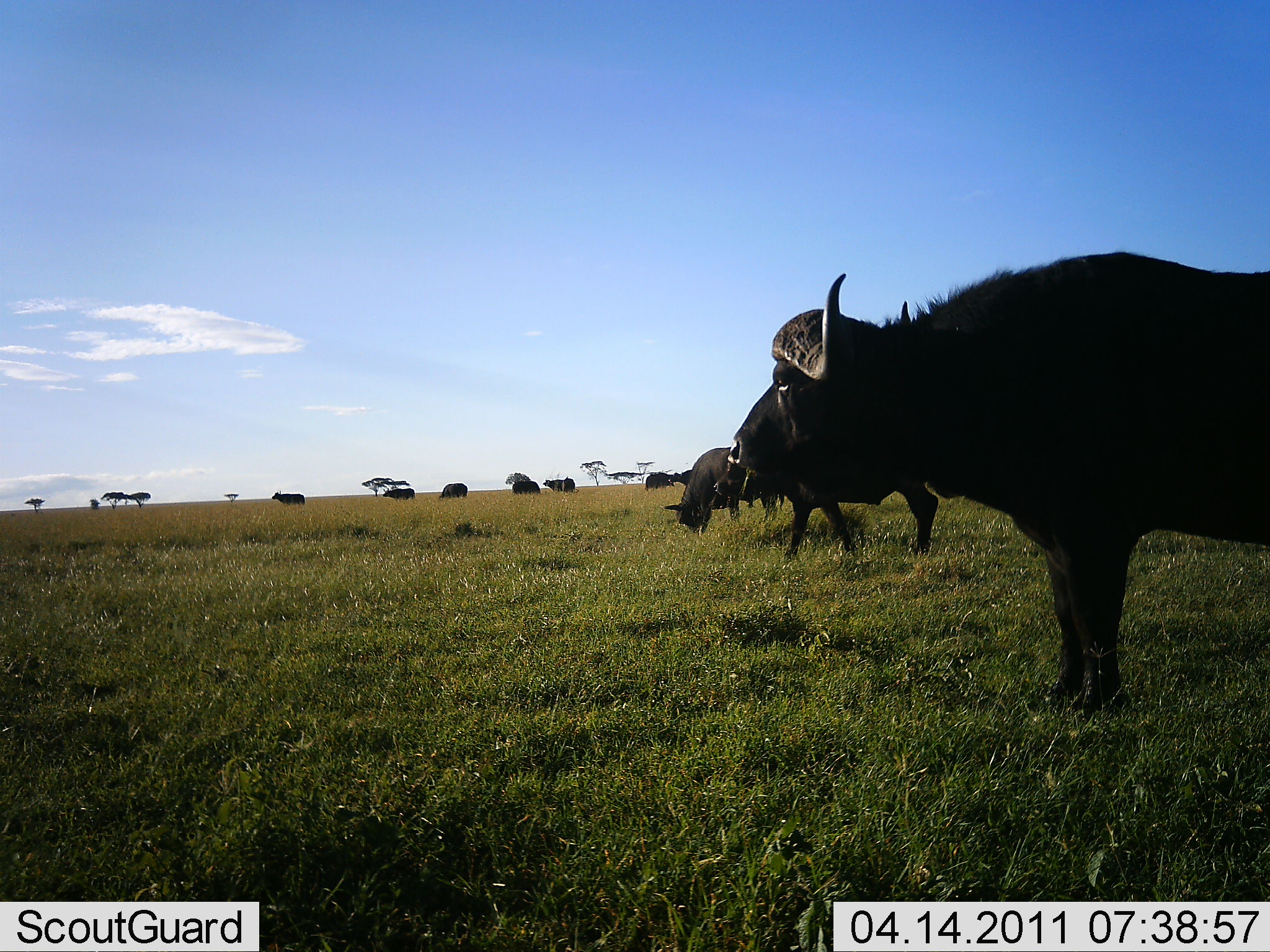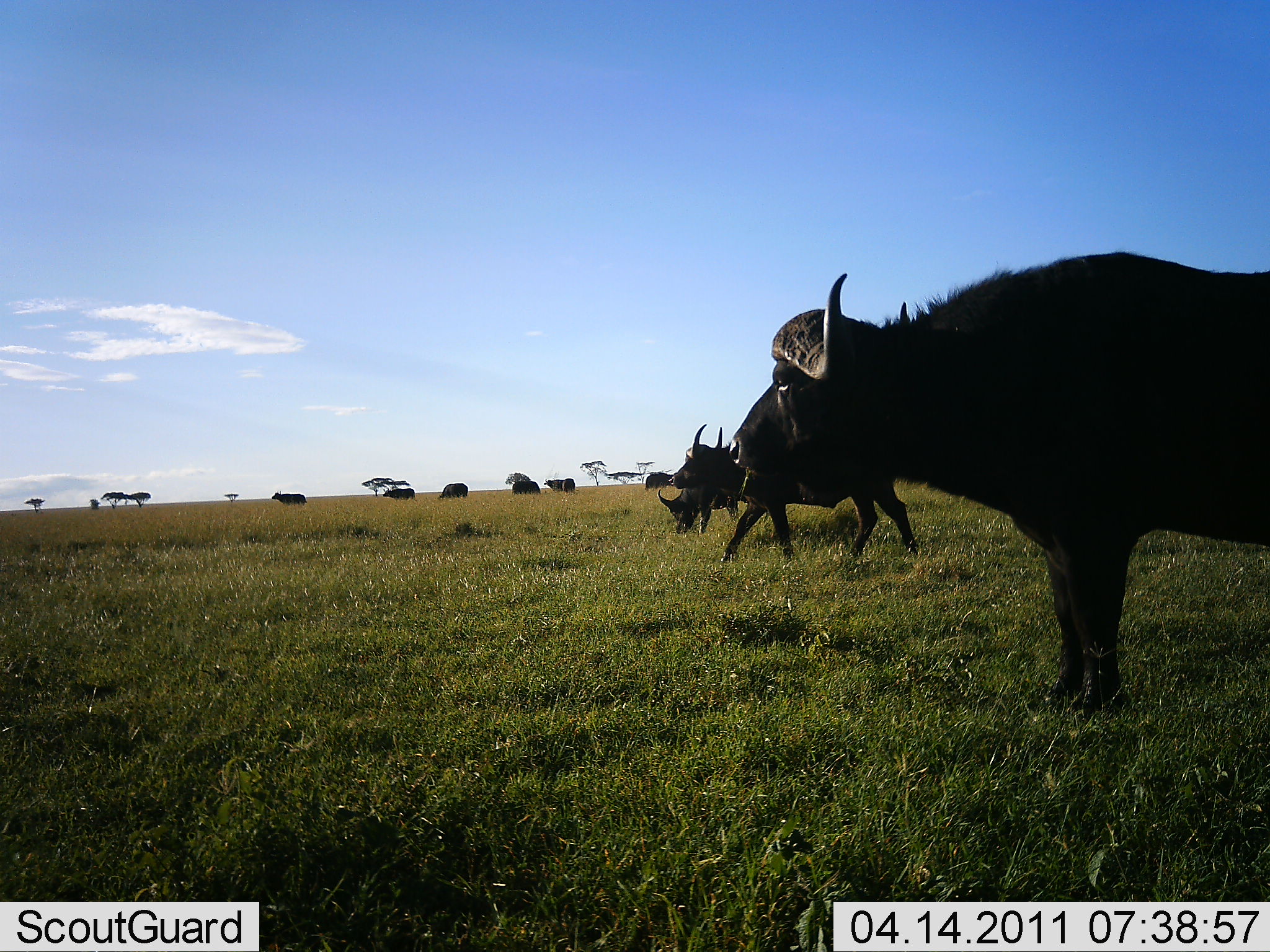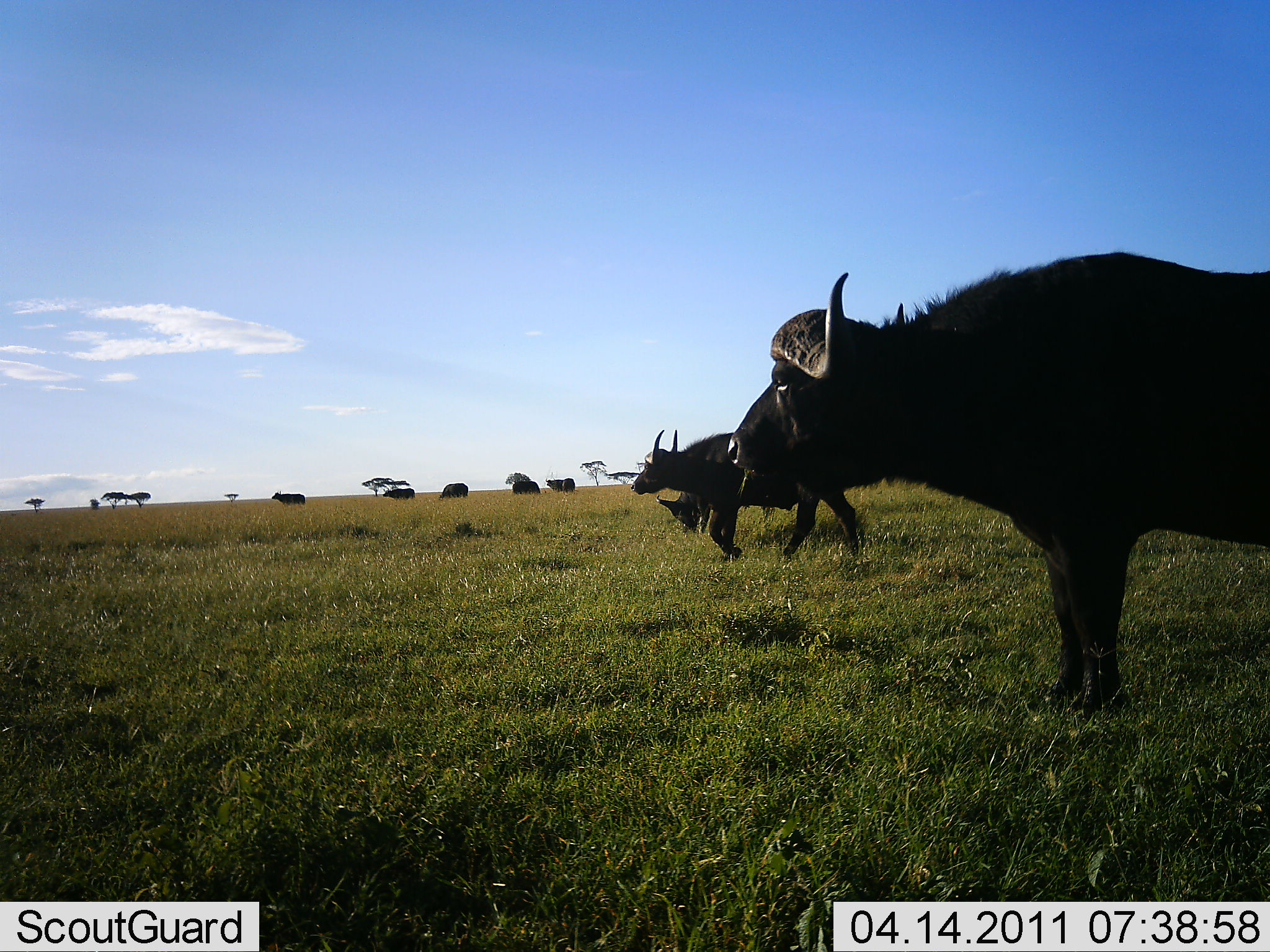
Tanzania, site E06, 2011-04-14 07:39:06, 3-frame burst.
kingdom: Animalia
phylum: Chordata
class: Mammalia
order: Artiodactyla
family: Bovidae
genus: Syncerus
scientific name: Syncerus caffer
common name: cape buffalo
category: buffalo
Buffalo (cape buffalo) (Syncerus caffer), count 8. Behavior (volunteer vote fractions): standing 70%, resting 10%, moving 70%, interacting 0%. Young present (vote fraction): 0%. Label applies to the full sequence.